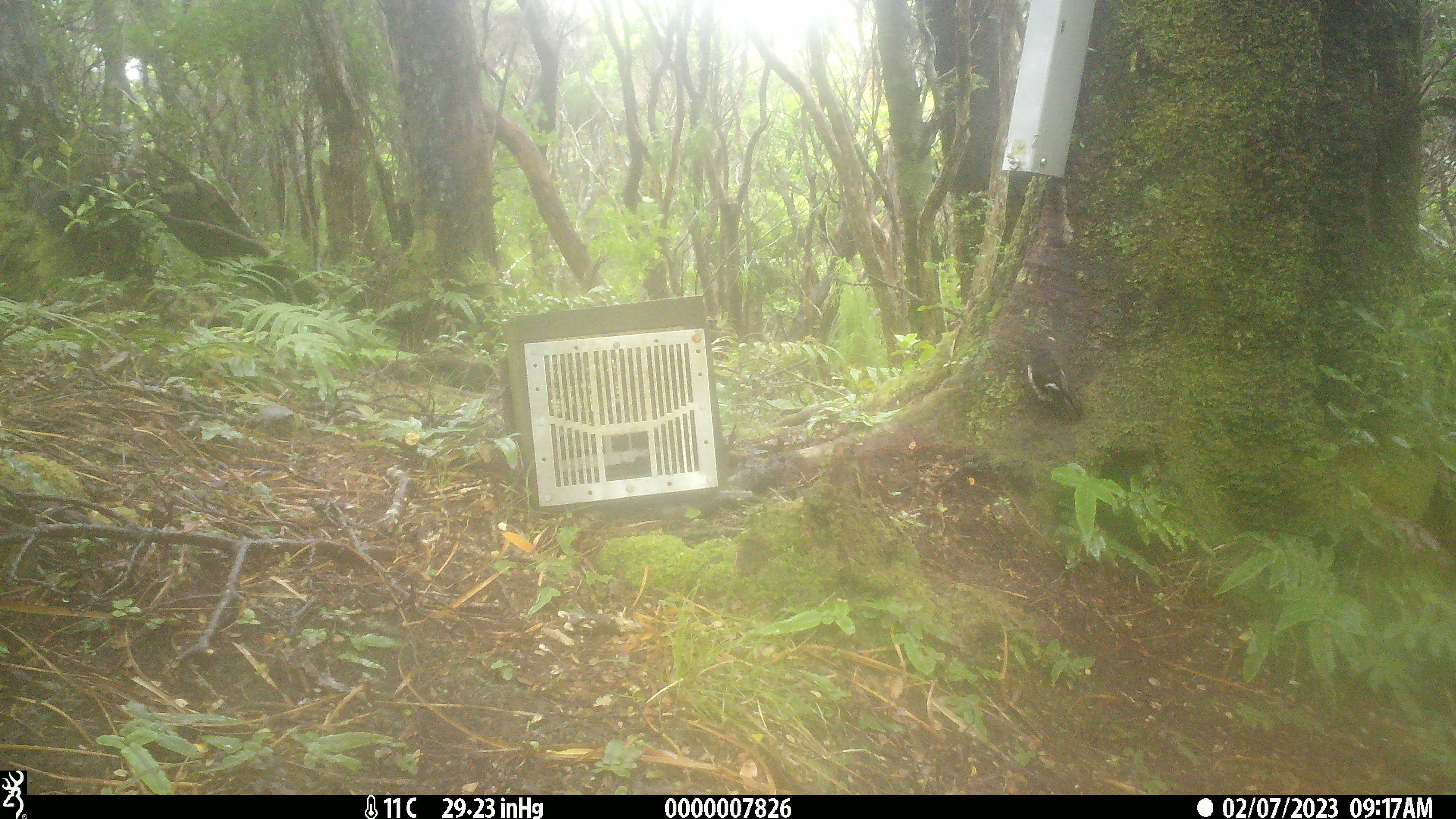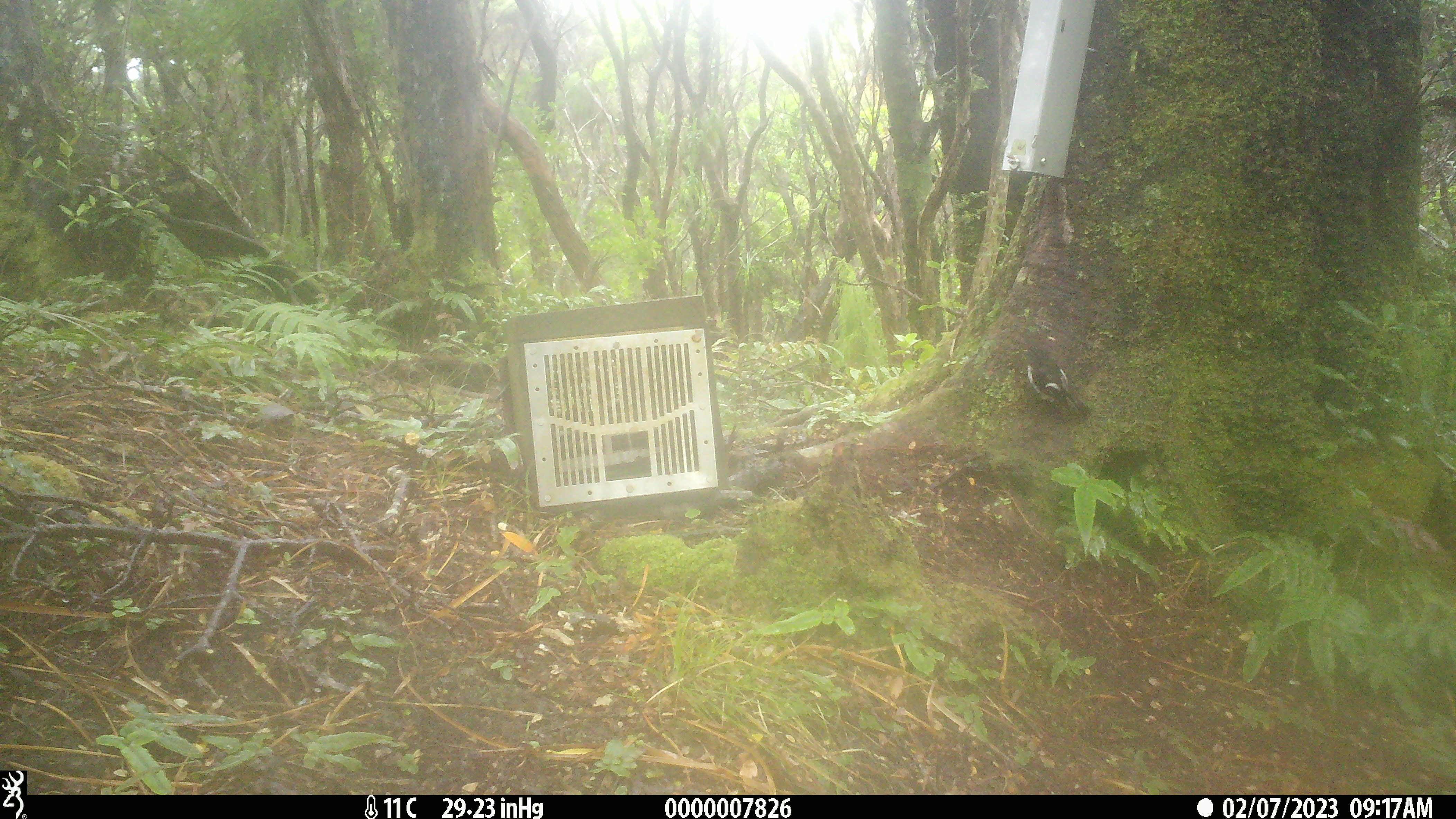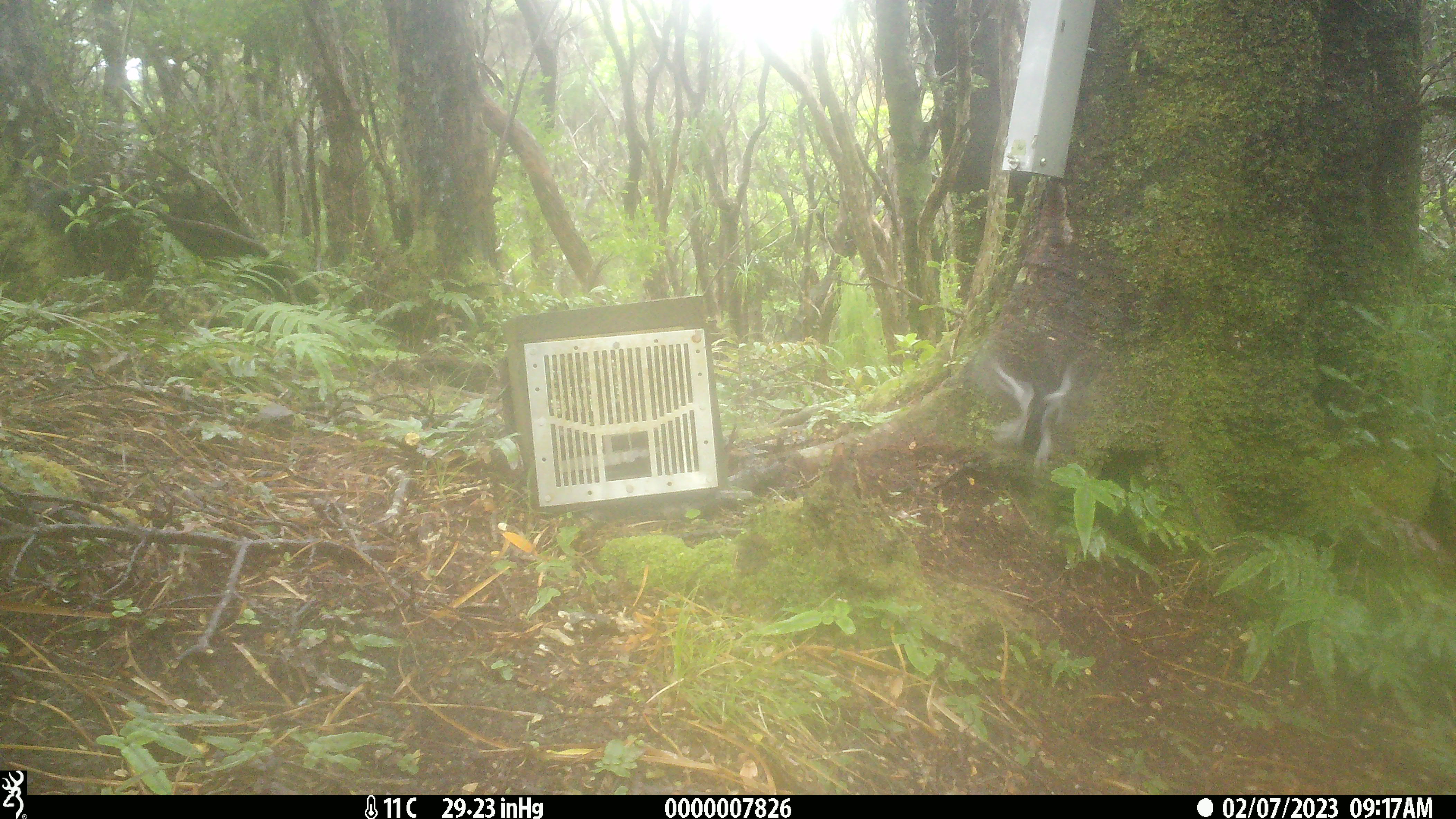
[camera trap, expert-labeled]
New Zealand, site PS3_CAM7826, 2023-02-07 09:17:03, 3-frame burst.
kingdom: Animalia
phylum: Chordata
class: Aves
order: Passeriformes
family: Petroicidae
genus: Petroica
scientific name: Petroica macrocephala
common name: tomtit